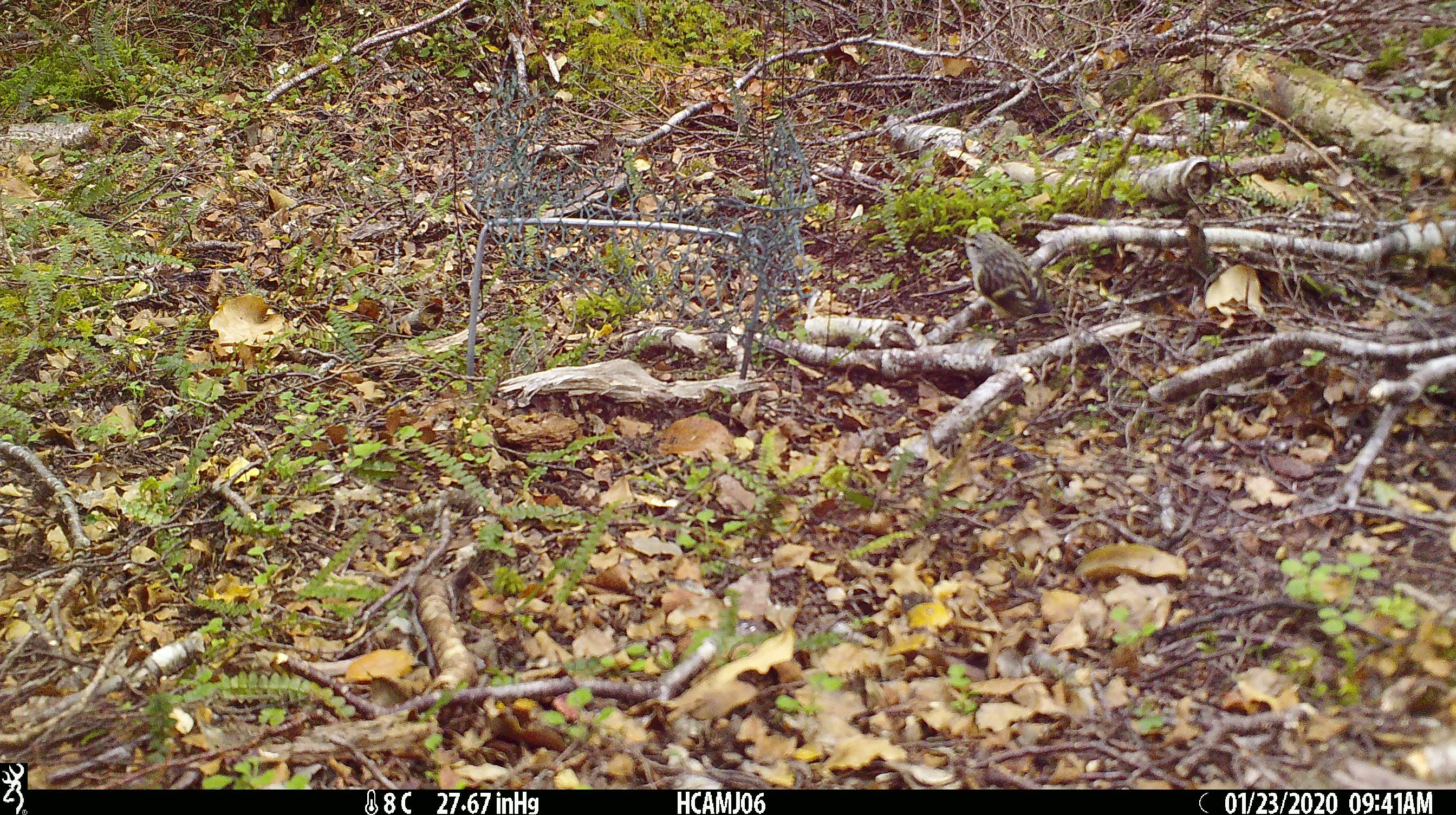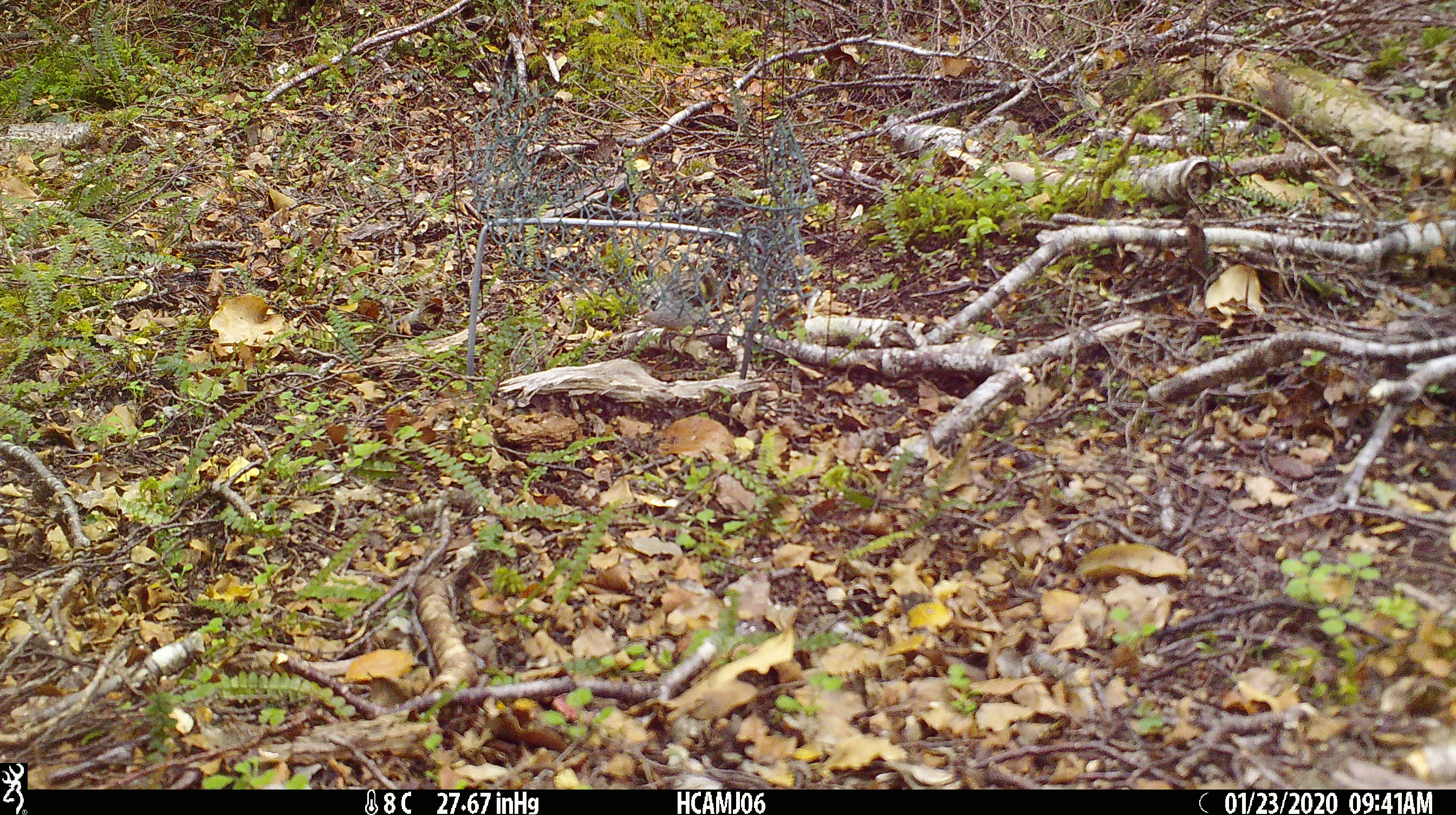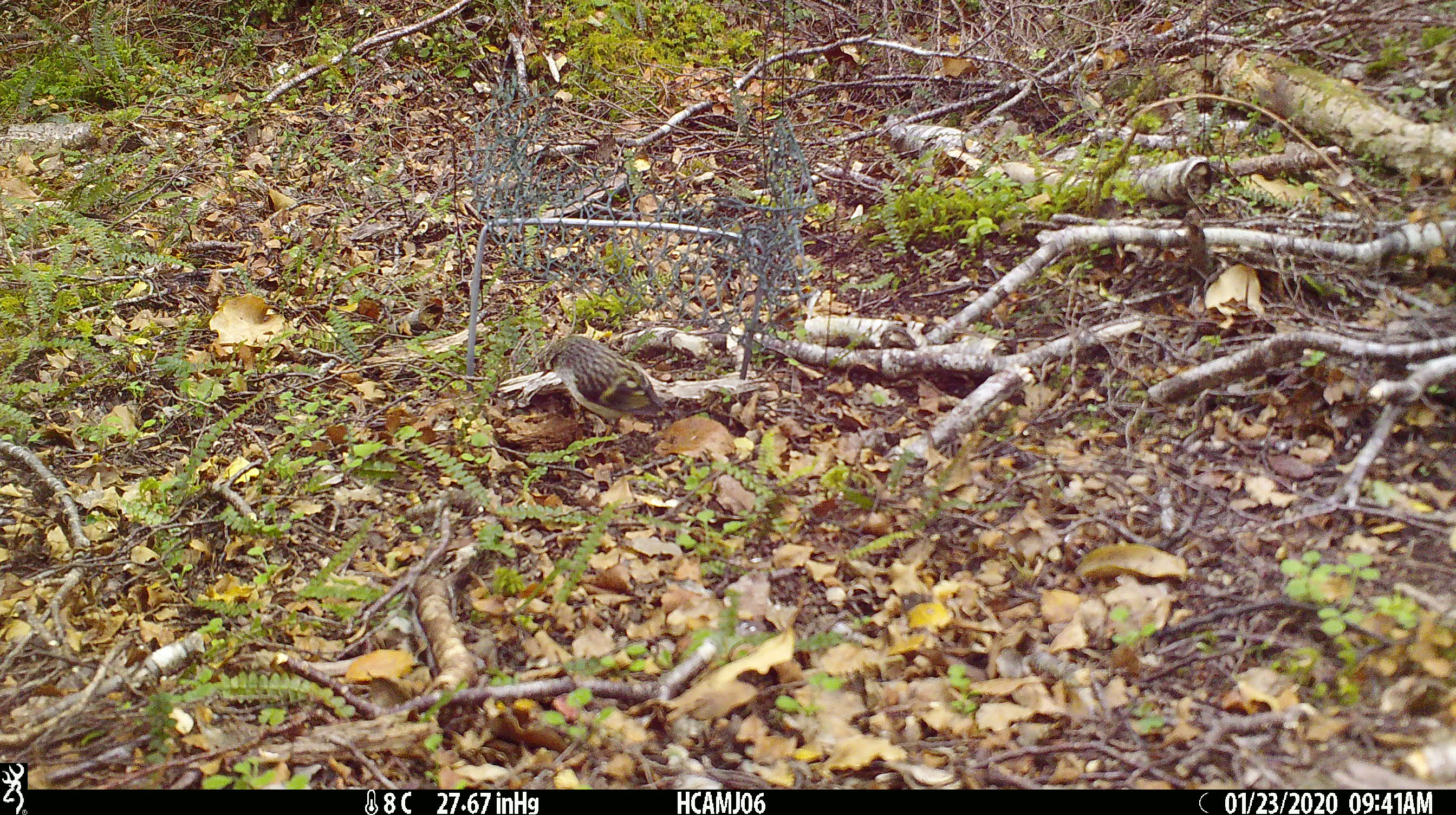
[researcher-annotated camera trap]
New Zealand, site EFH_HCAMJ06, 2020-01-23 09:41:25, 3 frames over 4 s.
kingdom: Animalia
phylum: Chordata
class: Aves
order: Passeriformes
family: Acanthisittidae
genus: Acanthisitta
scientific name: Acanthisitta chloris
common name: rifleman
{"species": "rifleman (Acanthisitta chloris)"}